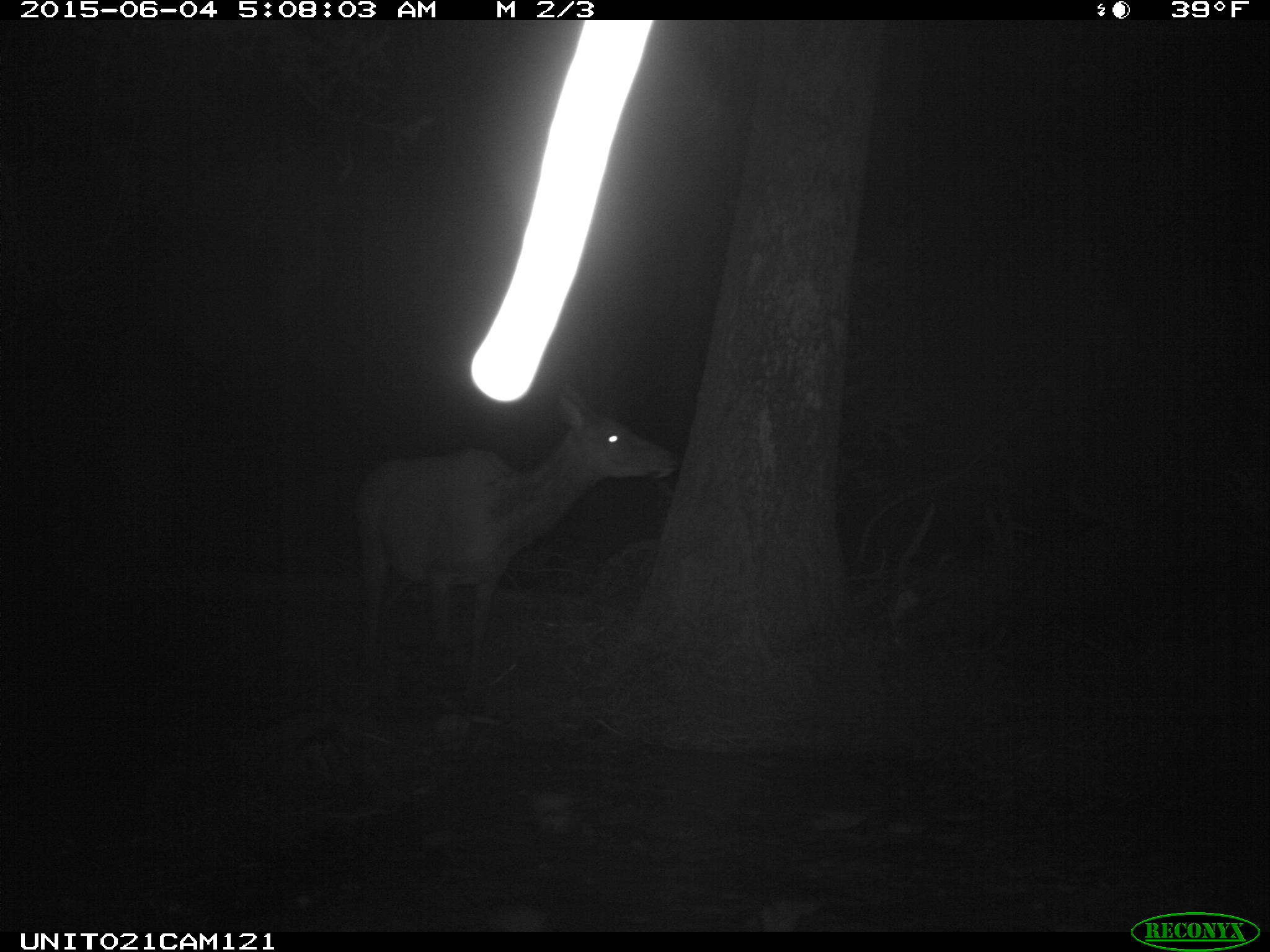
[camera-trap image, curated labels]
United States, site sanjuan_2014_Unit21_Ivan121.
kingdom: Animalia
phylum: Chordata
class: Mammalia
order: Artiodactyla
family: Cervidae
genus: Cervus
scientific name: Cervus elaphus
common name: red deer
Cervus elaphus (red deer).